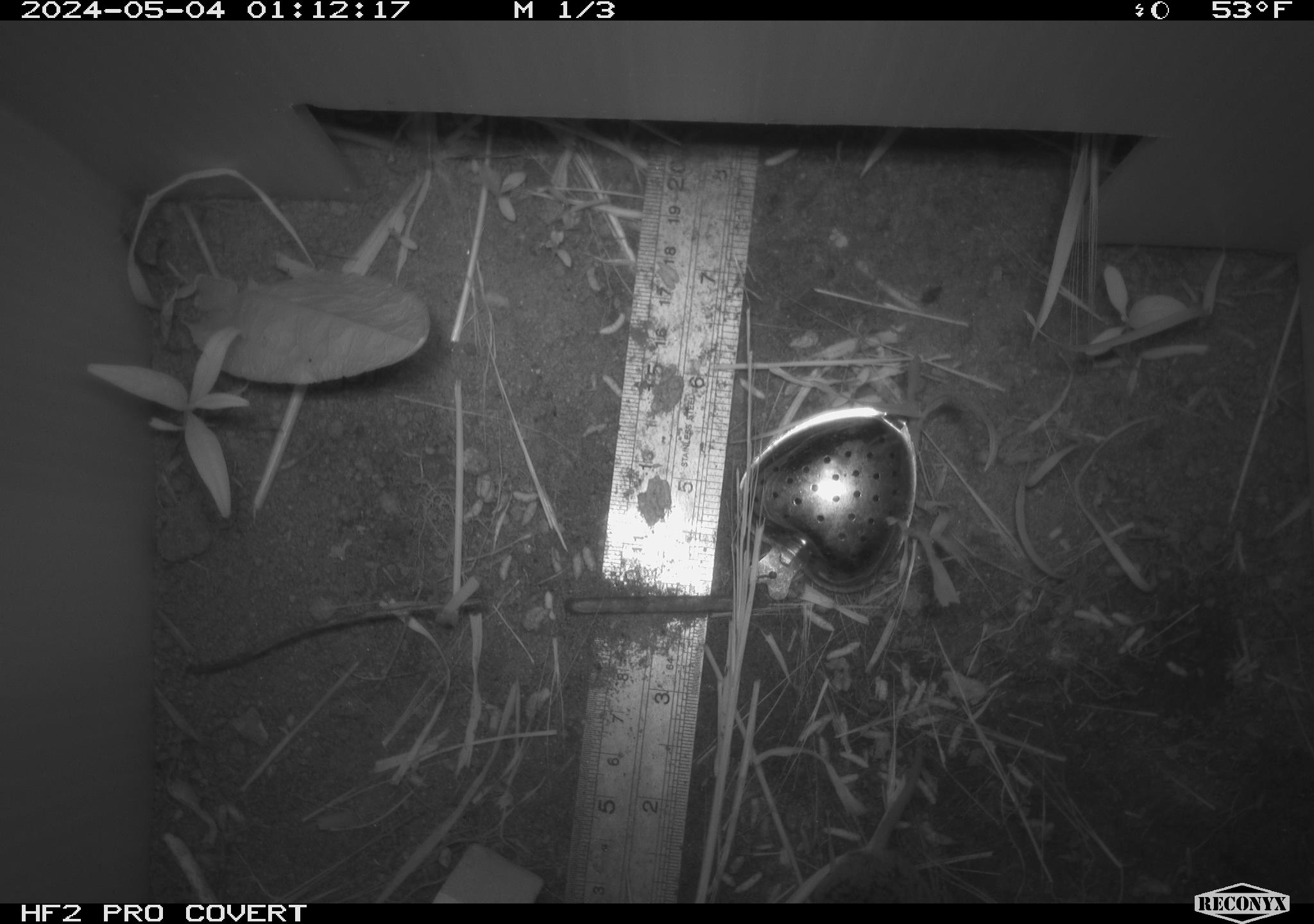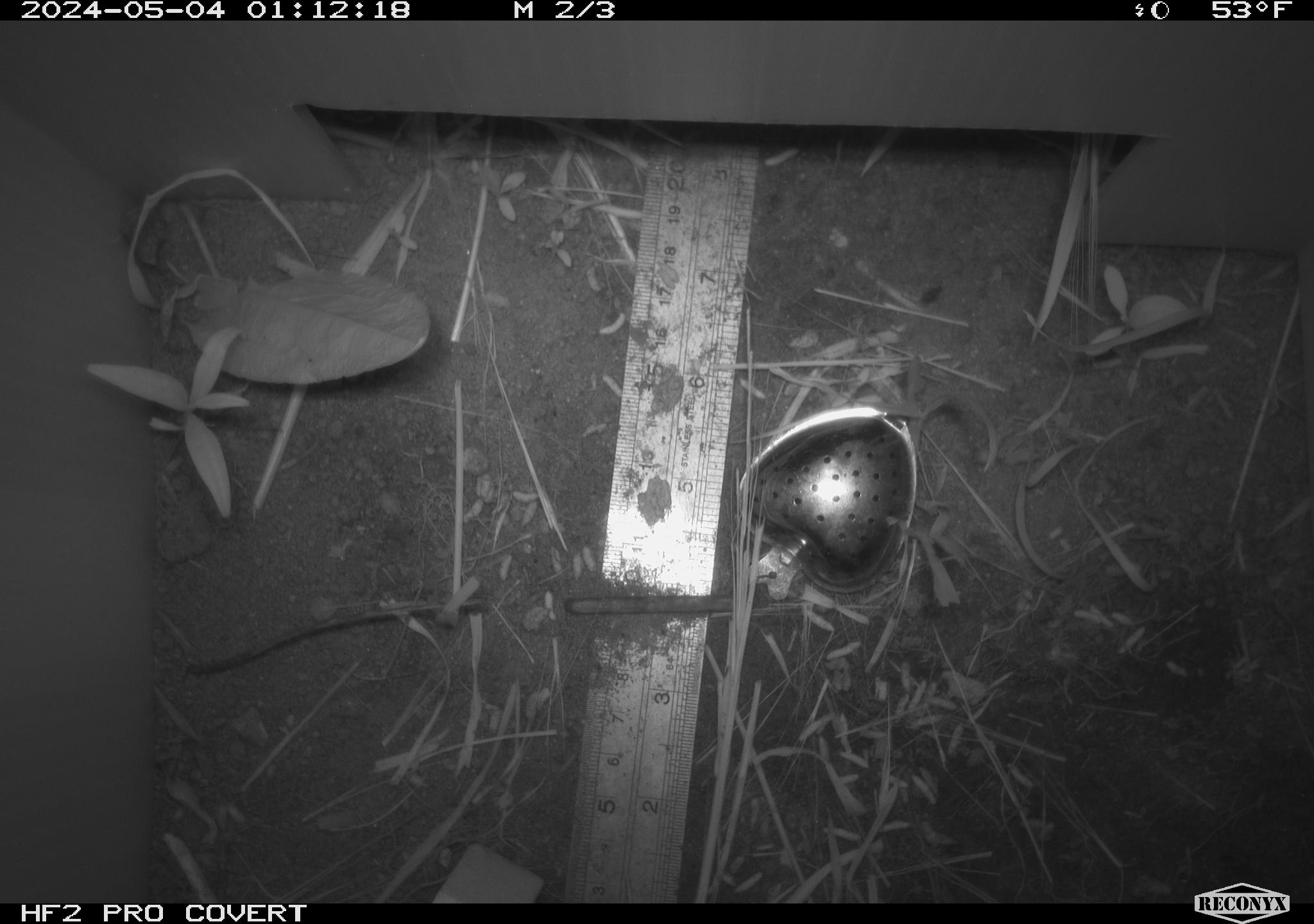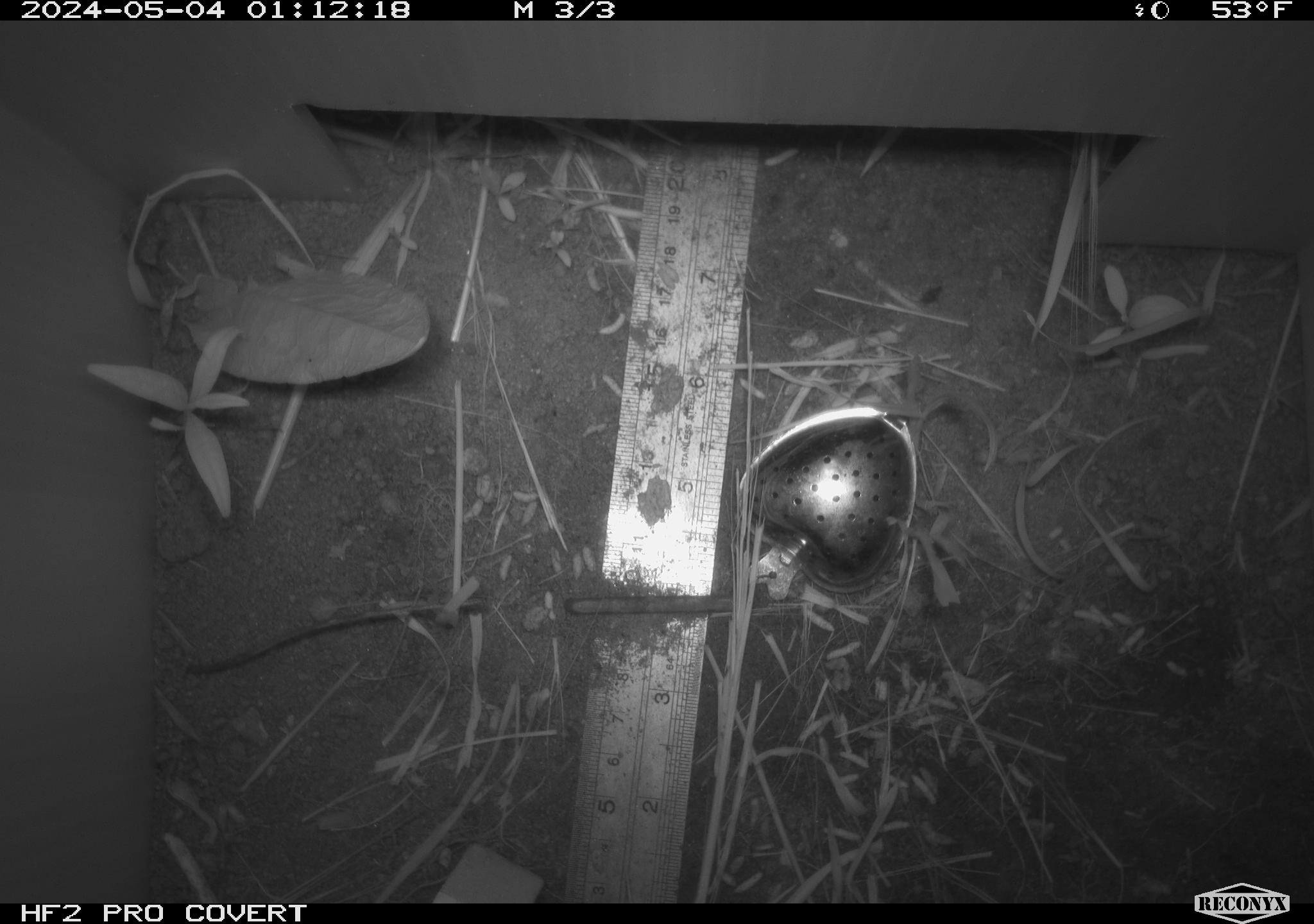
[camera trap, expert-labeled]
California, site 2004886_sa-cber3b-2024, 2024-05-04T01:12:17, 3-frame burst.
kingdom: Animalia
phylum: Chordata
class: Mammalia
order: Eulipotyphla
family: Soricidae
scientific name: Soricidae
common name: shrews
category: soricidae family